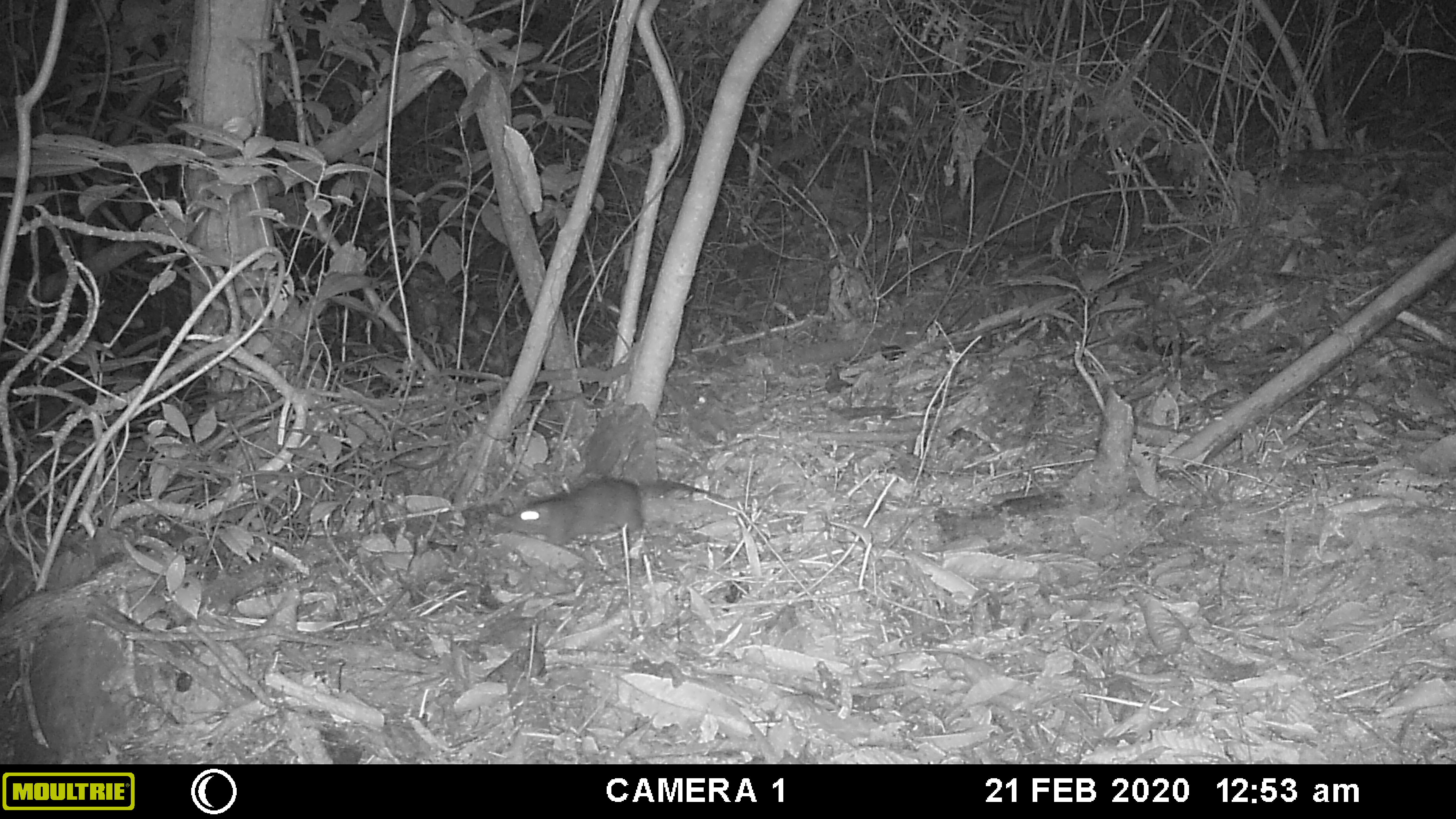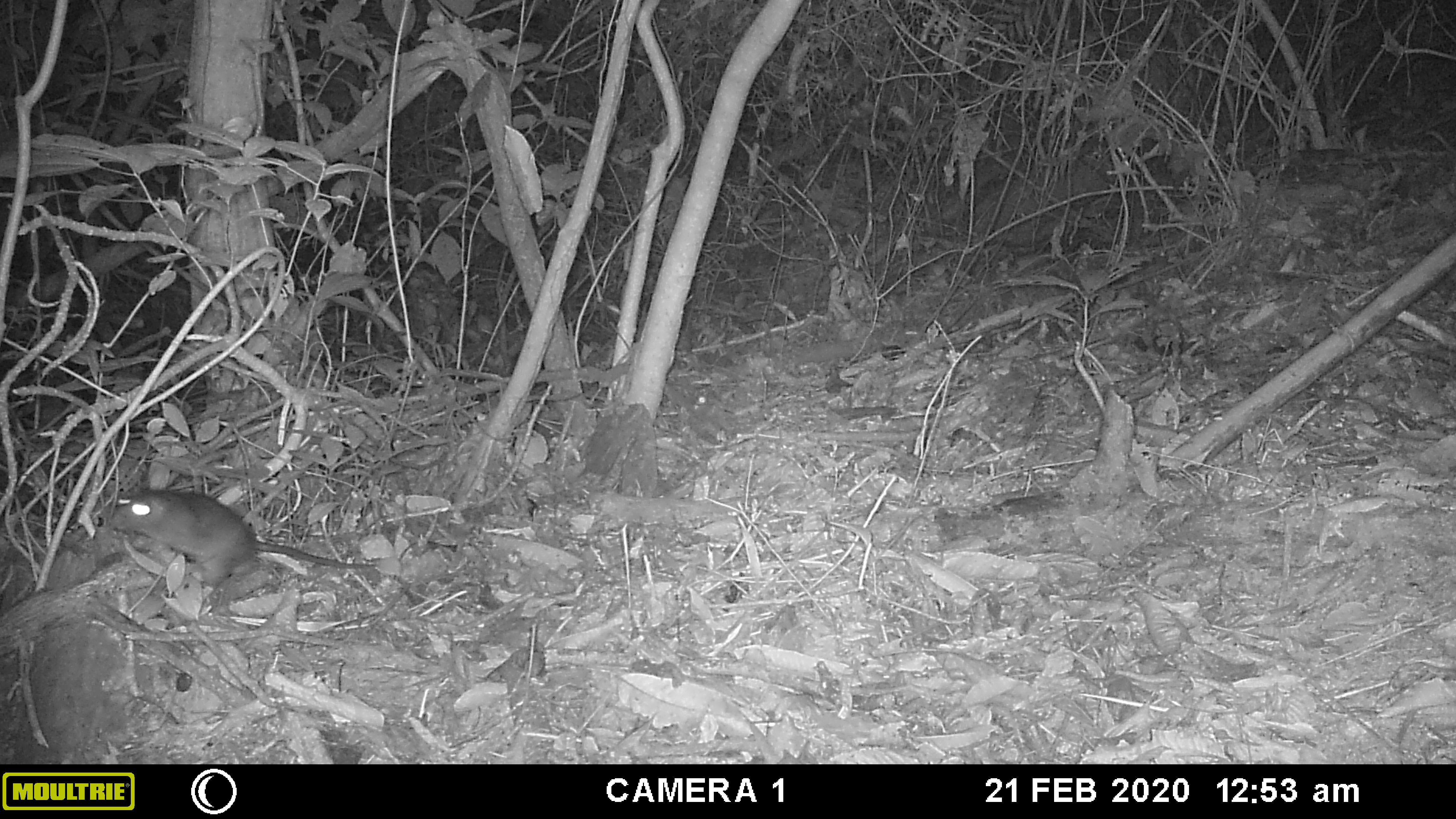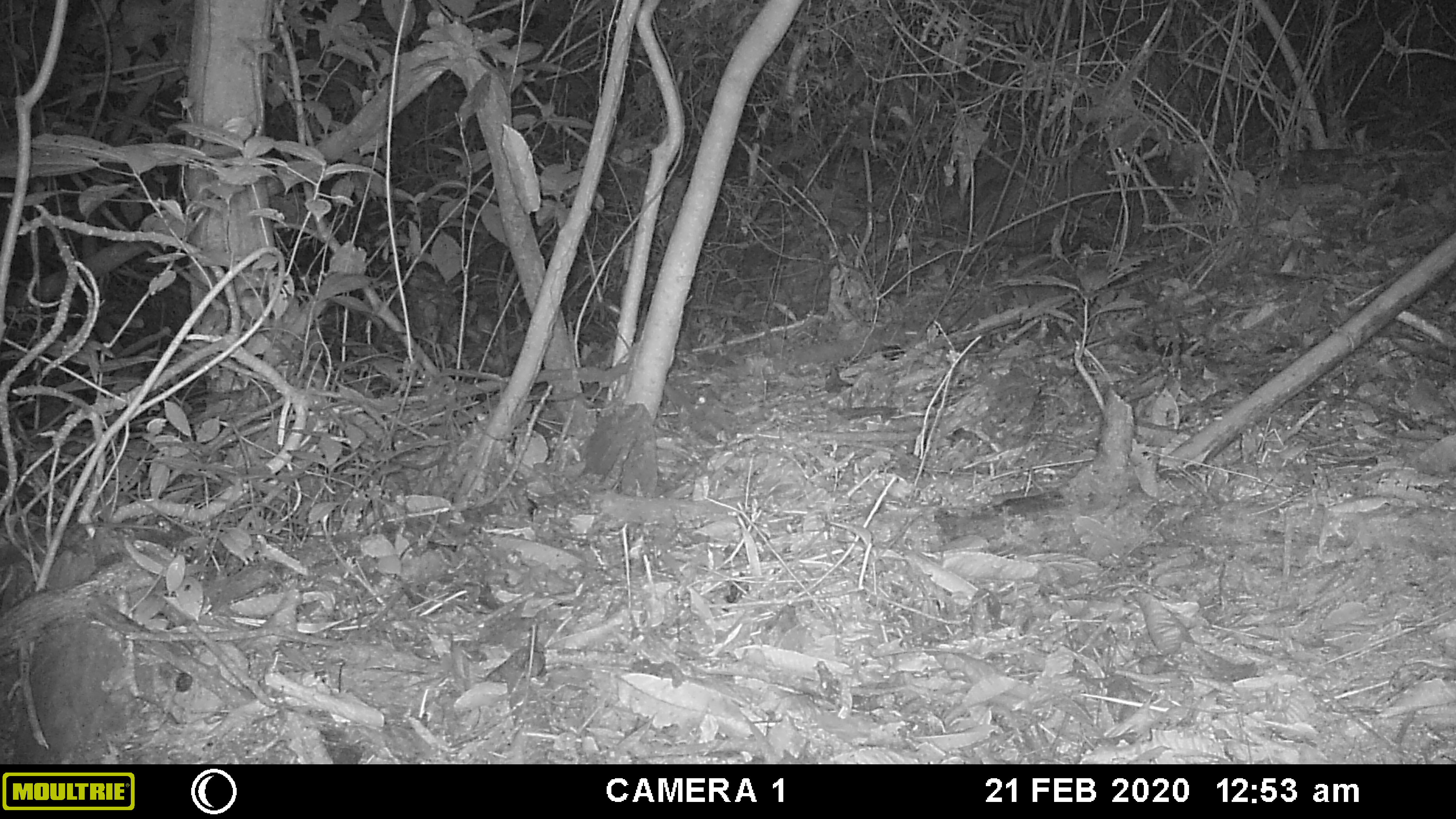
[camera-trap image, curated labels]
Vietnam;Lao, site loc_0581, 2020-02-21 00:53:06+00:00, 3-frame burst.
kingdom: Animalia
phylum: Chordata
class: Mammalia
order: Rodentia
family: Muridae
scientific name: Muridae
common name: old-world mice and rats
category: unidentified murid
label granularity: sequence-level